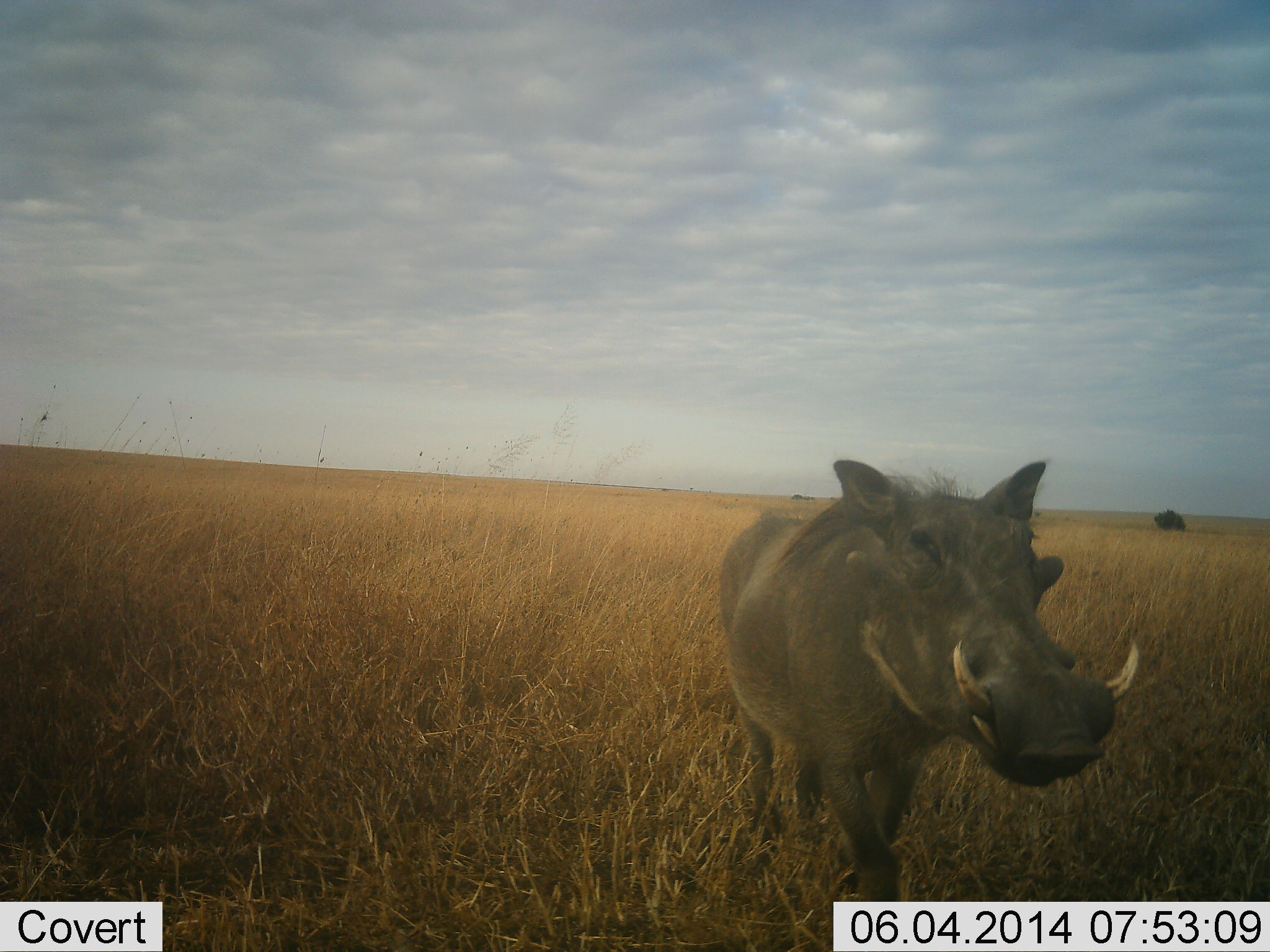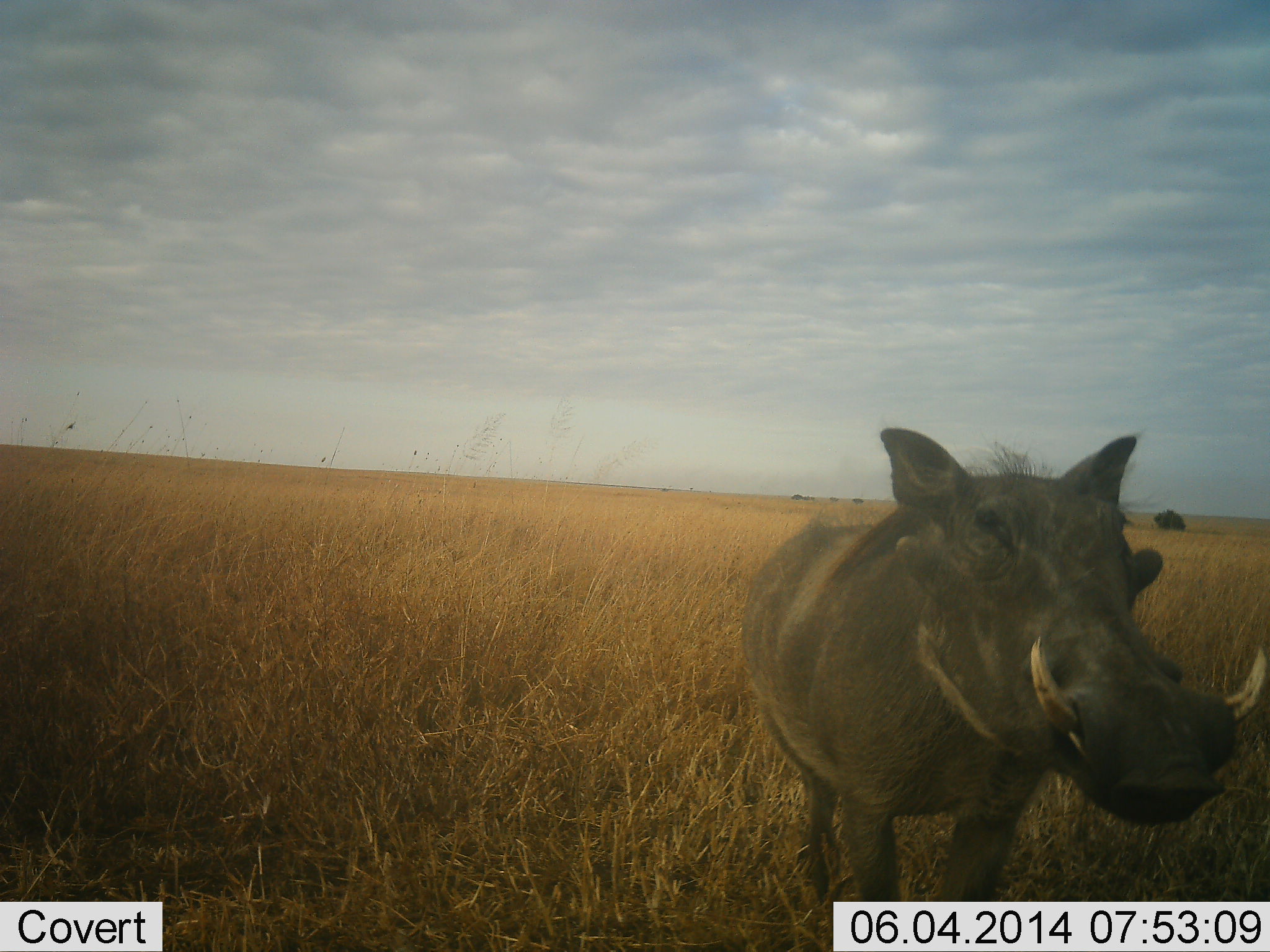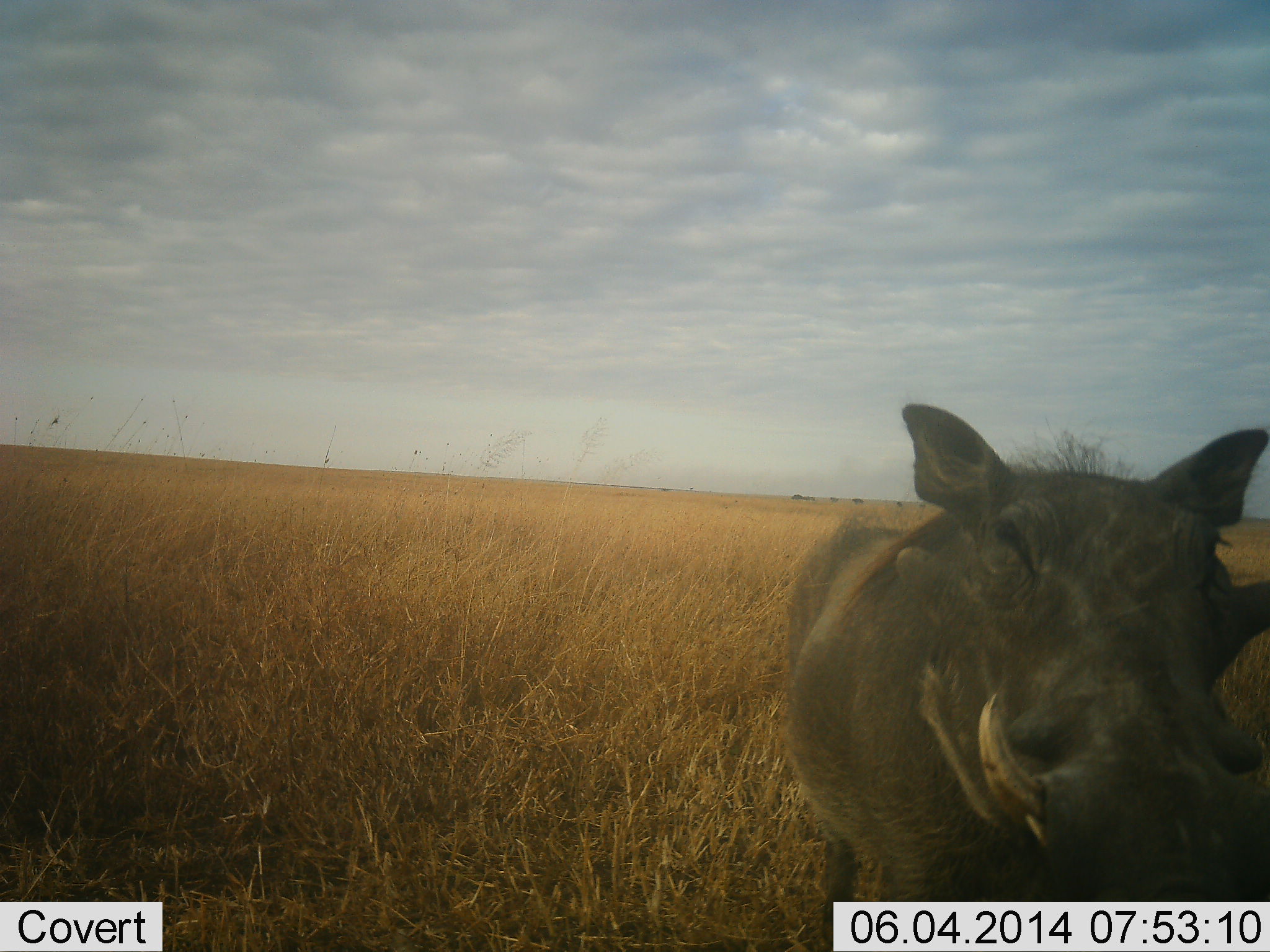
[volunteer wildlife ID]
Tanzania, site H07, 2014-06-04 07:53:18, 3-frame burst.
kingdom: Animalia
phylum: Chordata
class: Mammalia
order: Artiodactyla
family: Suidae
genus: Phacochoerus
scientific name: Phacochoerus africanus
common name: warthog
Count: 1.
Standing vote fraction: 20%.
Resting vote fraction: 0%.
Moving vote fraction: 80%.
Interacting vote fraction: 0%.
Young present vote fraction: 0%.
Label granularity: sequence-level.